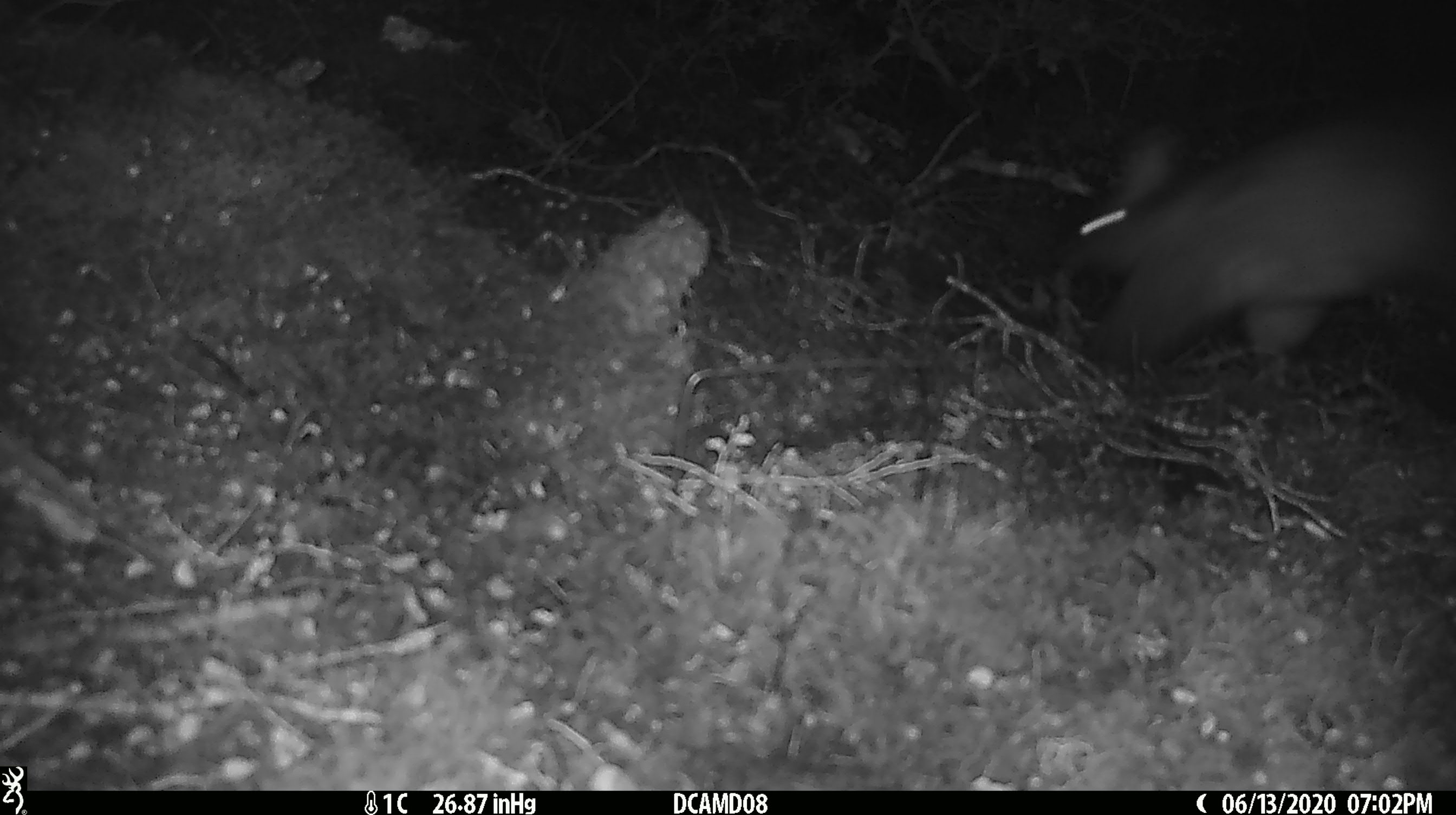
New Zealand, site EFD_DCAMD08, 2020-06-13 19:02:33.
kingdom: Animalia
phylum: Chordata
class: Mammalia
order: Diprotodontia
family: Phalangeridae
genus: Trichosurus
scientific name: Trichosurus vulpecula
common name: common brushtail possum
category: possum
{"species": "possum (common brushtail possum) (Trichosurus vulpecula)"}